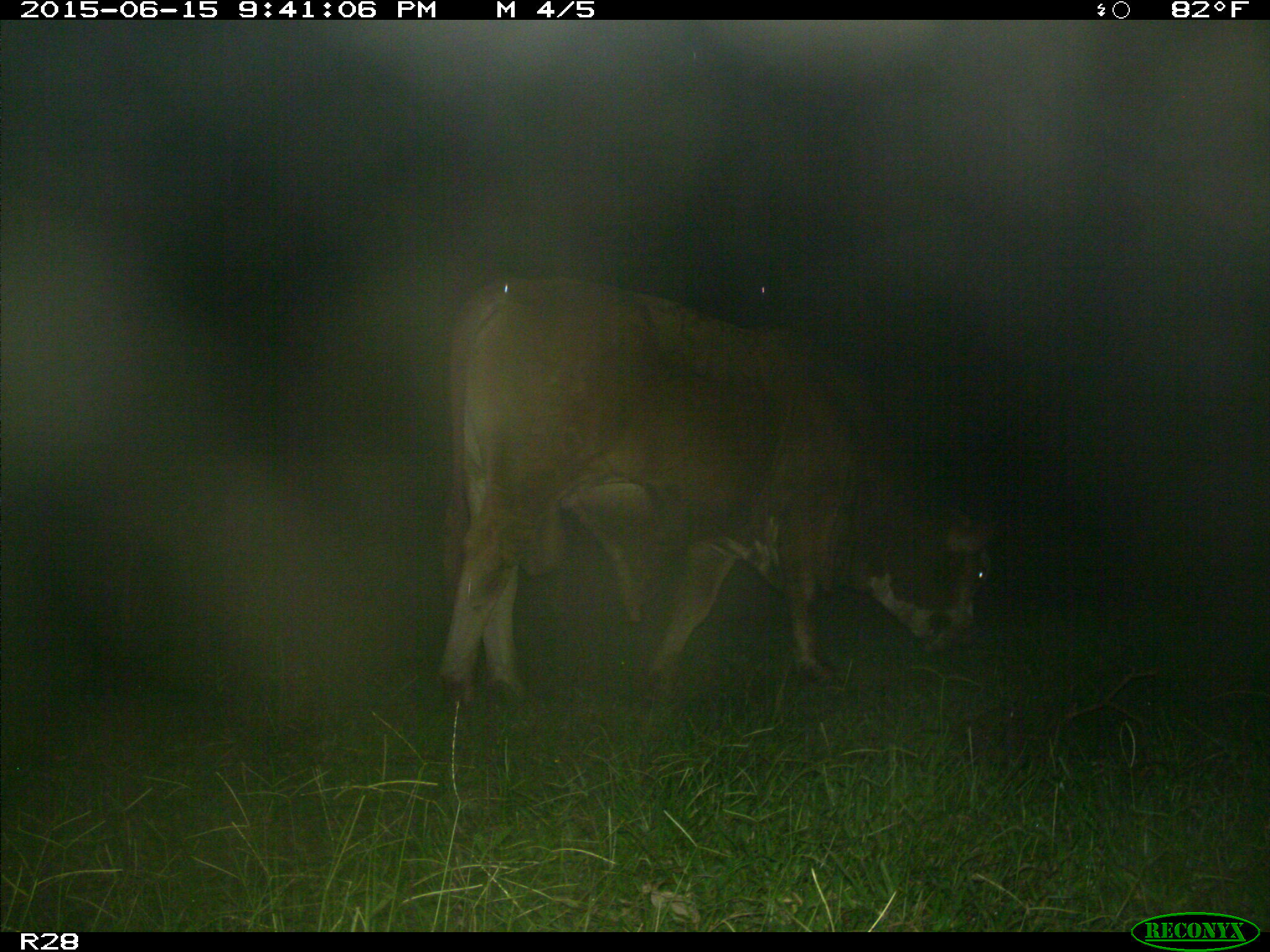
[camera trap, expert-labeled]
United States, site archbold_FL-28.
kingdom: Animalia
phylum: Chordata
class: Mammalia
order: Artiodactyla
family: Bovidae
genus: Bos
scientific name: Bos taurus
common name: domestic cow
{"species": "Bos taurus (domestic cow)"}